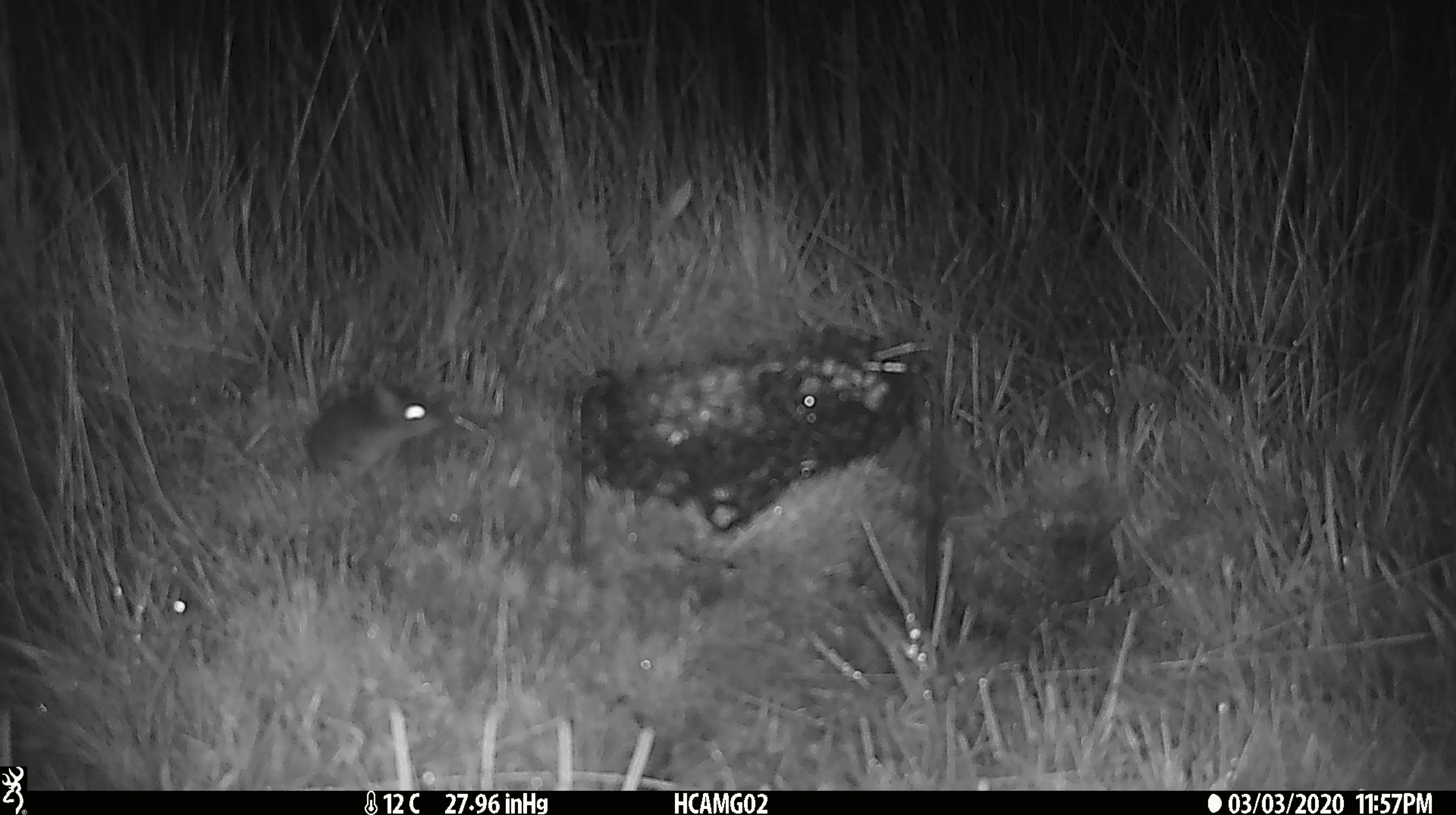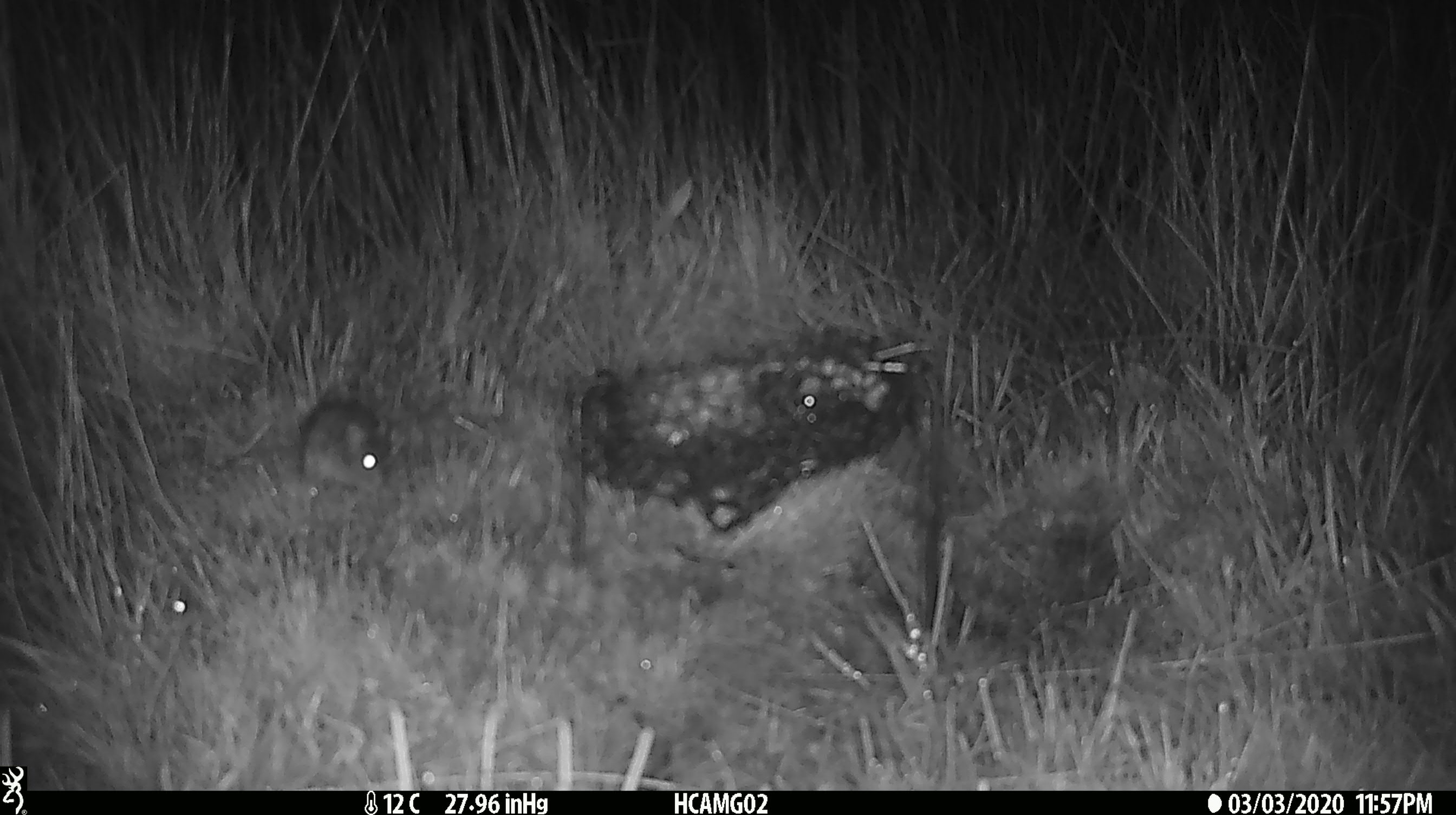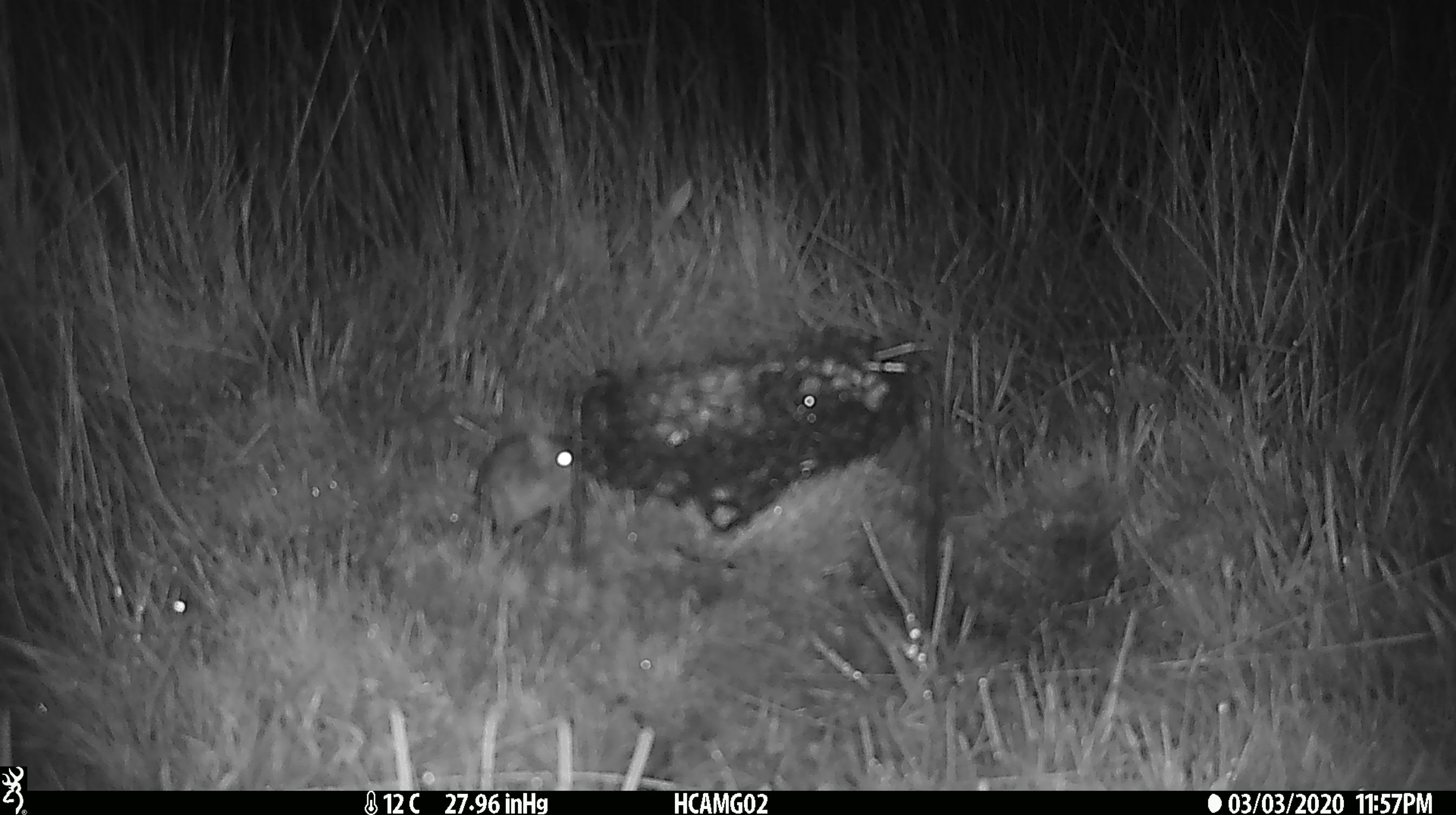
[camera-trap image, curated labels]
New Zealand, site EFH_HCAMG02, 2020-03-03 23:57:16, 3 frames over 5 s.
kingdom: Animalia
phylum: Chordata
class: Mammalia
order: Rodentia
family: Muridae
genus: Mus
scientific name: Mus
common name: mouse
Mouse (Mus).